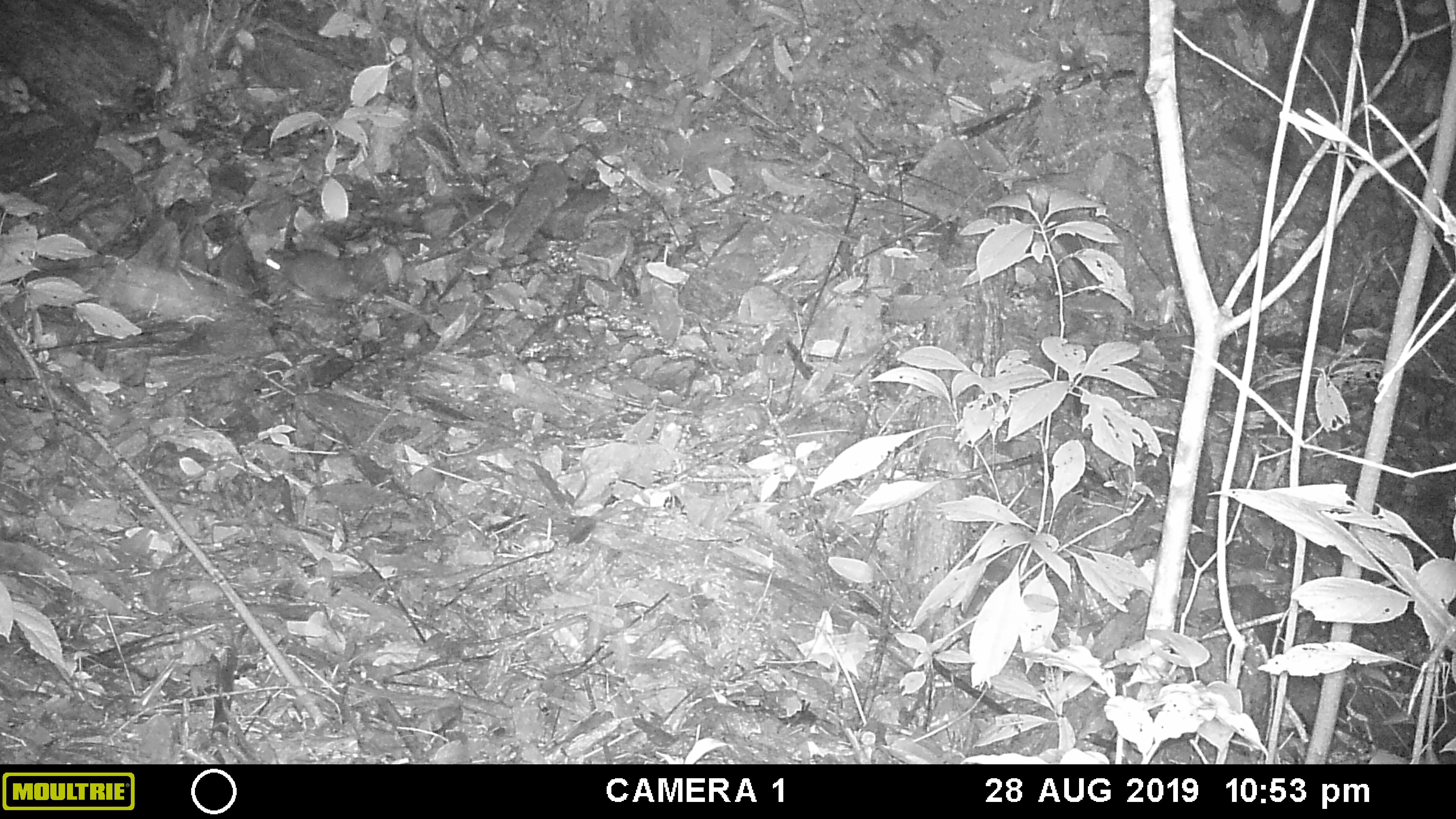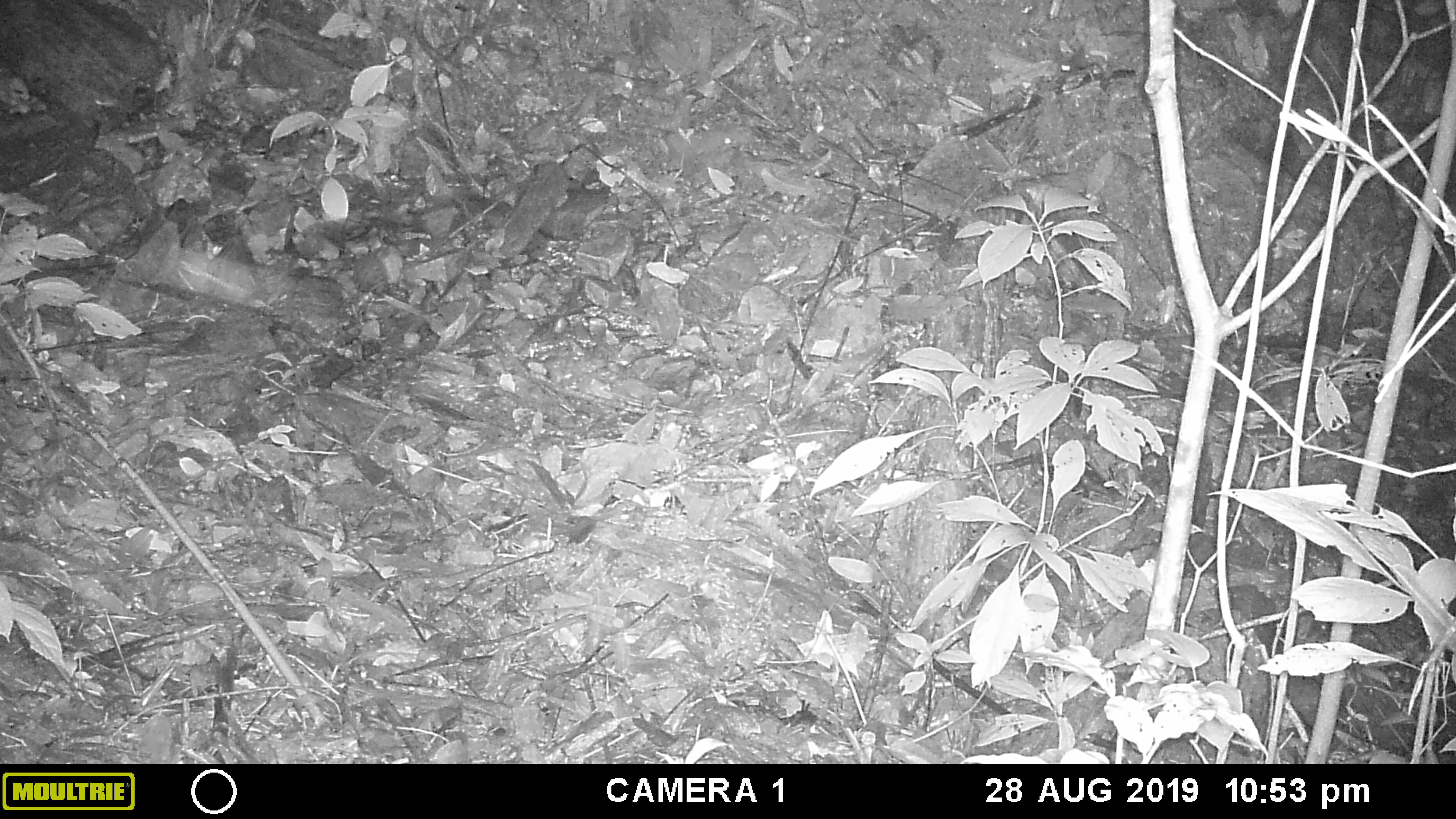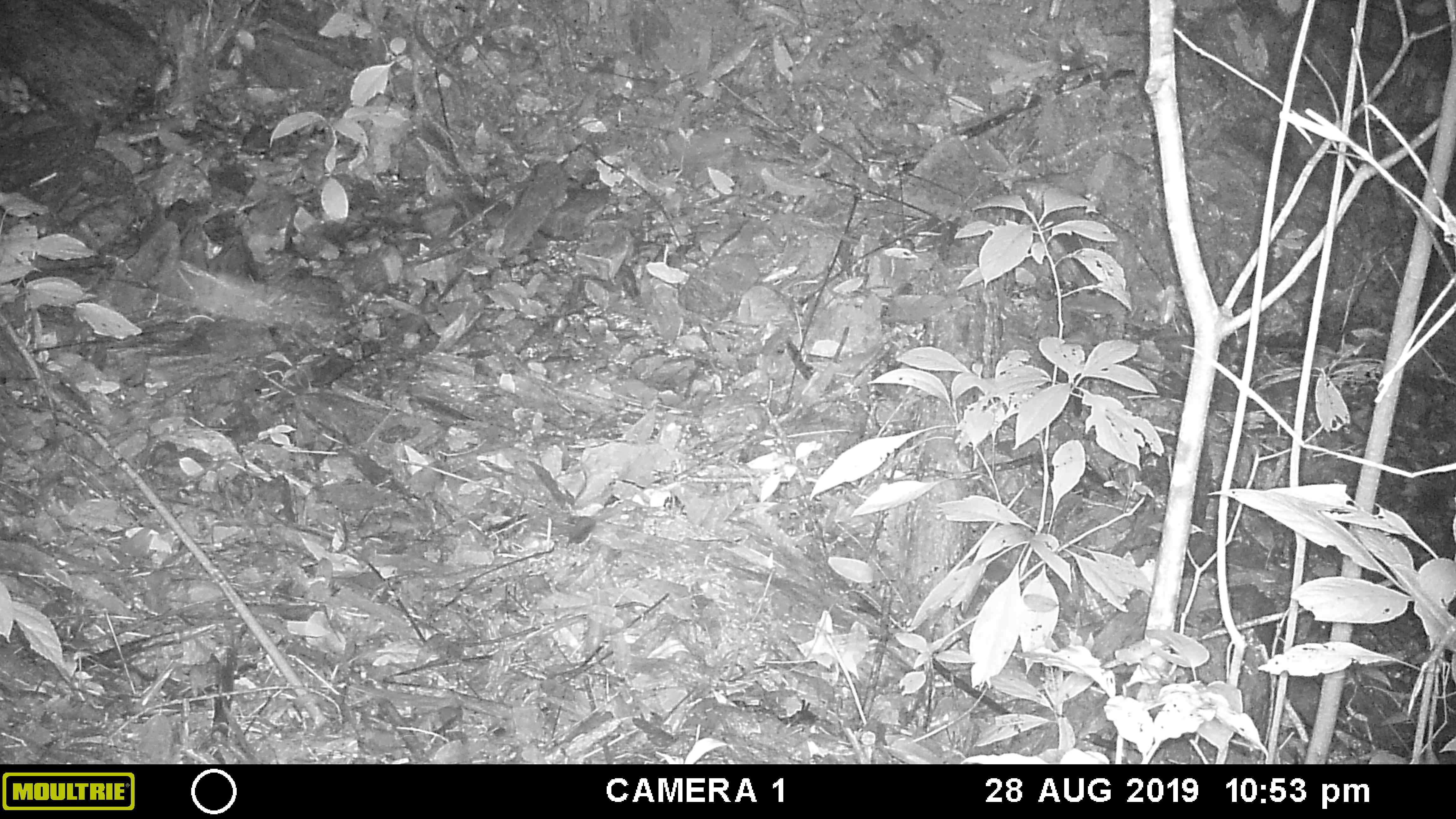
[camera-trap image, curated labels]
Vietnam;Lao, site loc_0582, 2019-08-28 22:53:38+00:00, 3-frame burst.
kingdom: Animalia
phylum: Chordata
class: Mammalia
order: Rodentia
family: Muridae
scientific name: Muridae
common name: old-world mice and rats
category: unidentified murid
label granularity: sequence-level